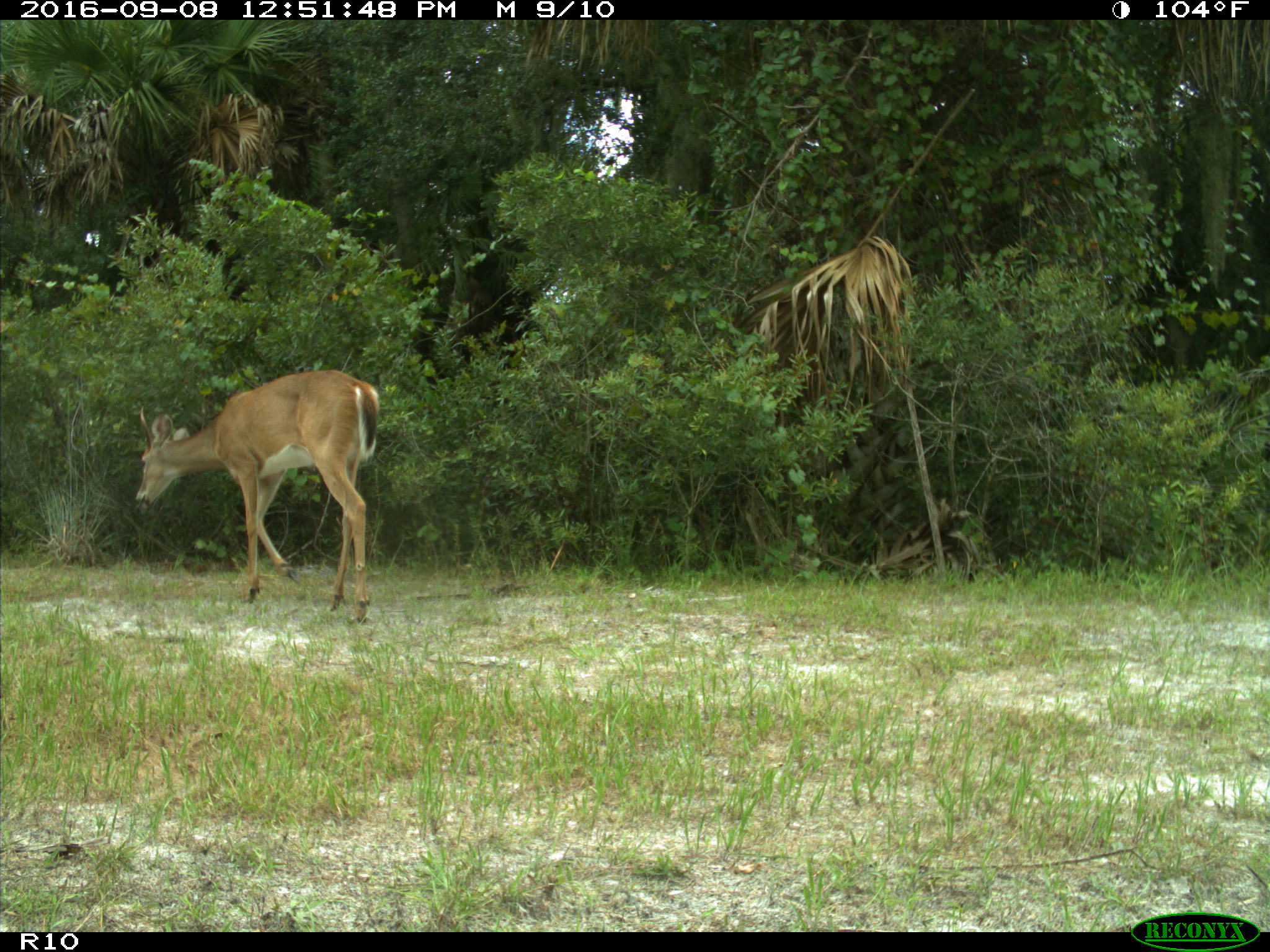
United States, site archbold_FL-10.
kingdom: Animalia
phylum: Chordata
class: Mammalia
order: Artiodactyla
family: Cervidae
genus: Odocoileus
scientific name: Odocoileus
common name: deer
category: unidentified deer